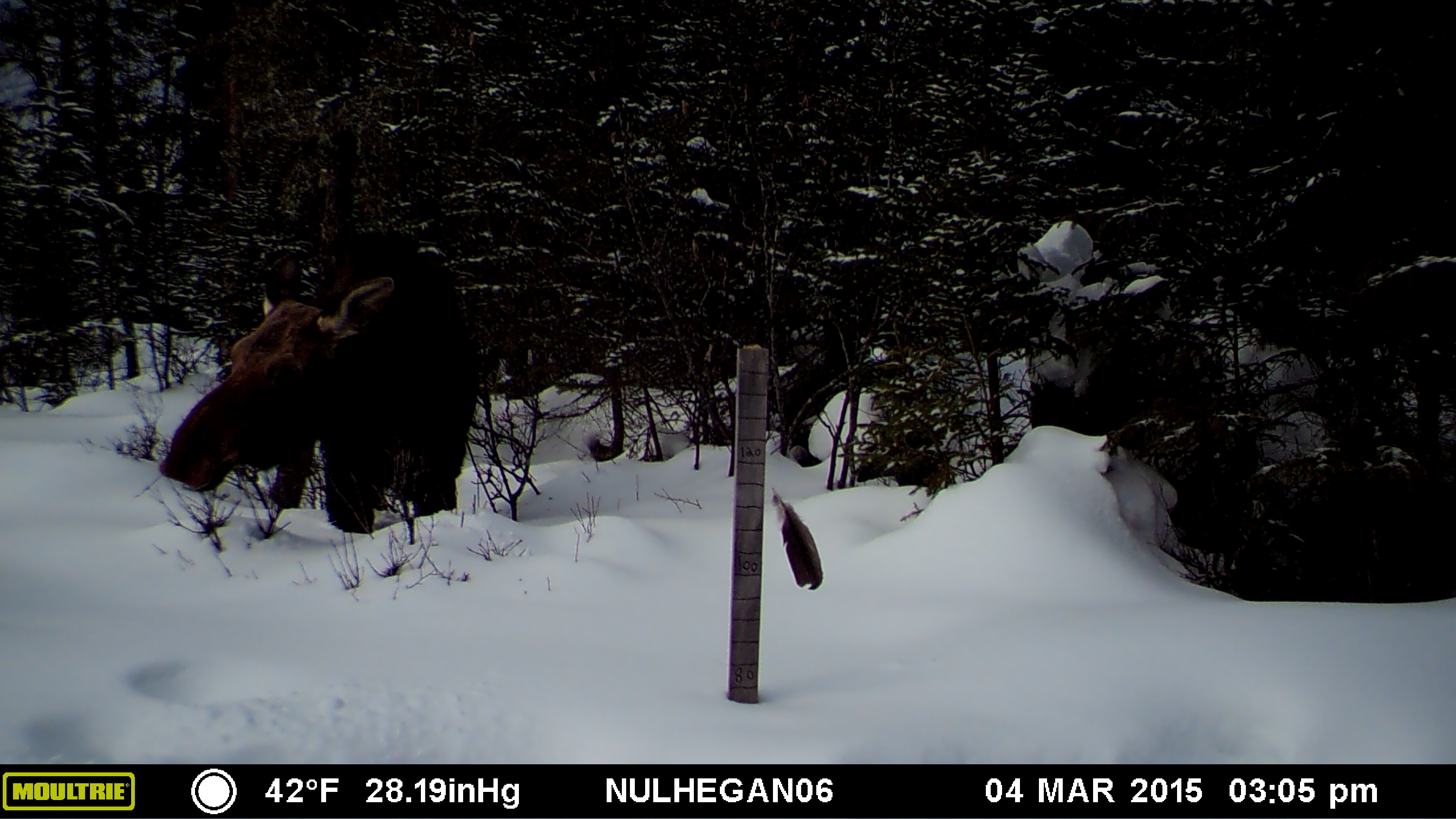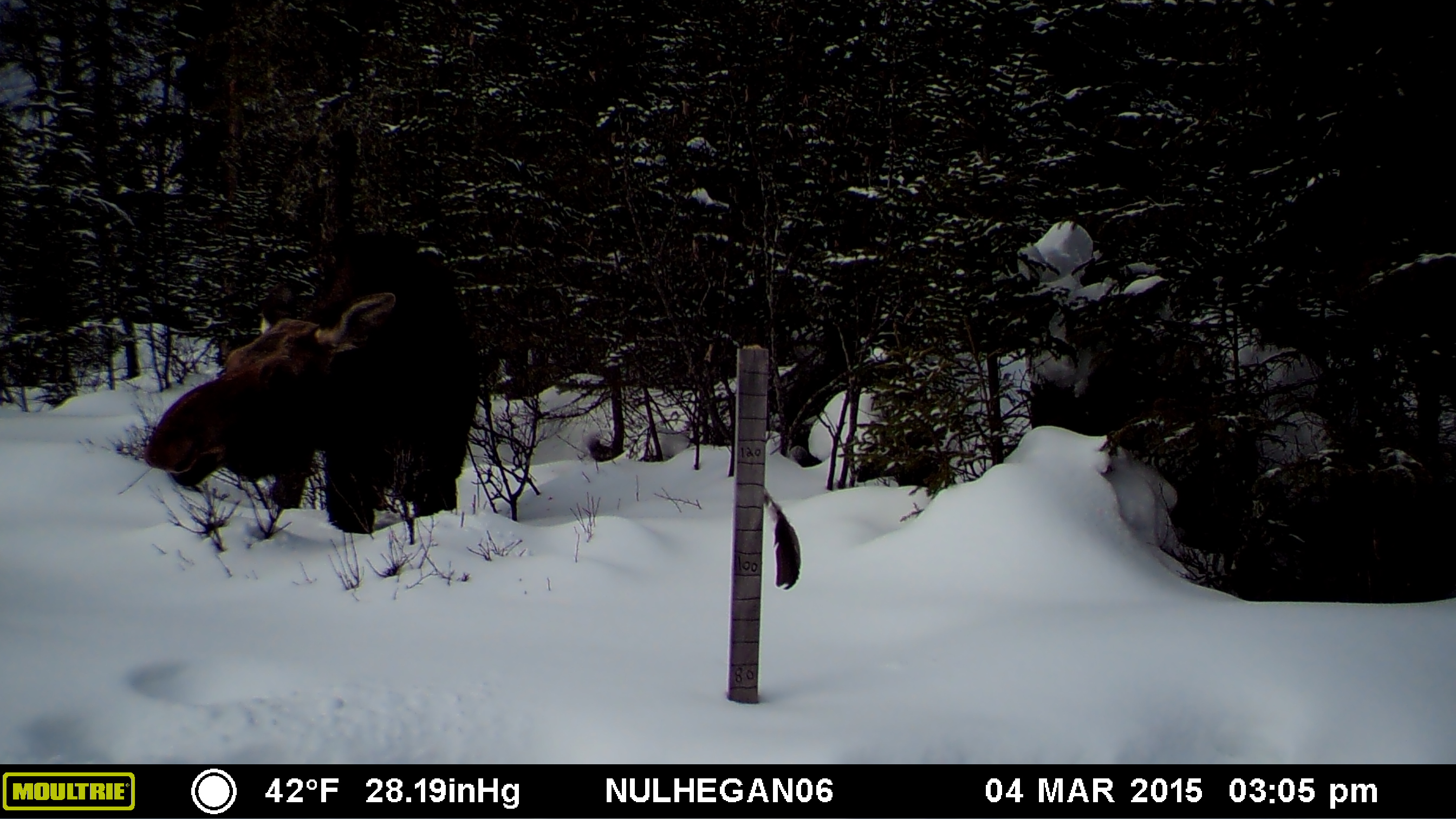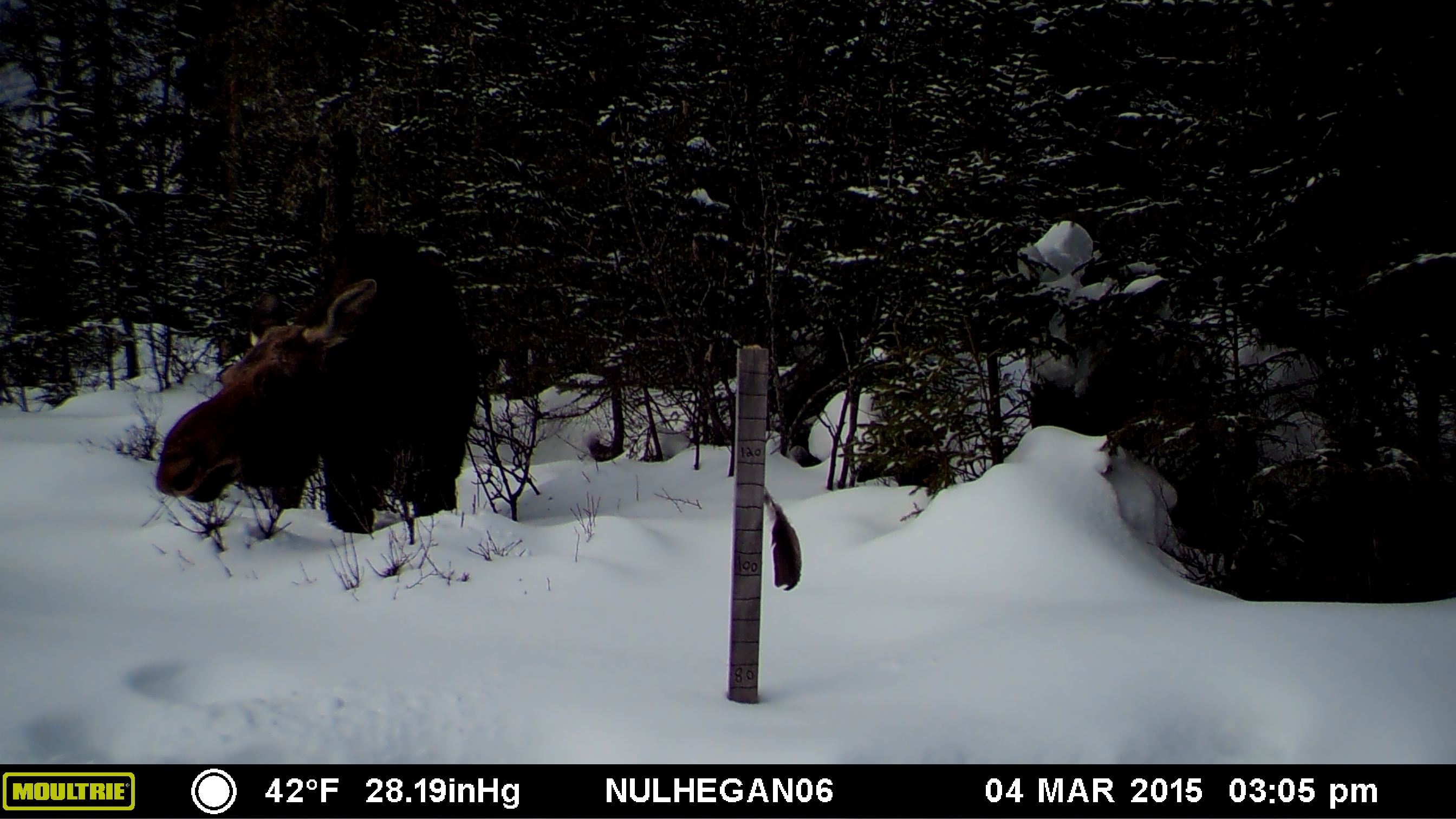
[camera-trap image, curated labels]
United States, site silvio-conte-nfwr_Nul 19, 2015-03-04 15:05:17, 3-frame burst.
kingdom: Animalia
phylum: Chordata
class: Mammalia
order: Artiodactyla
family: Cervidae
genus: Alces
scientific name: Alces alces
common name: moose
Moose (Alces alces).